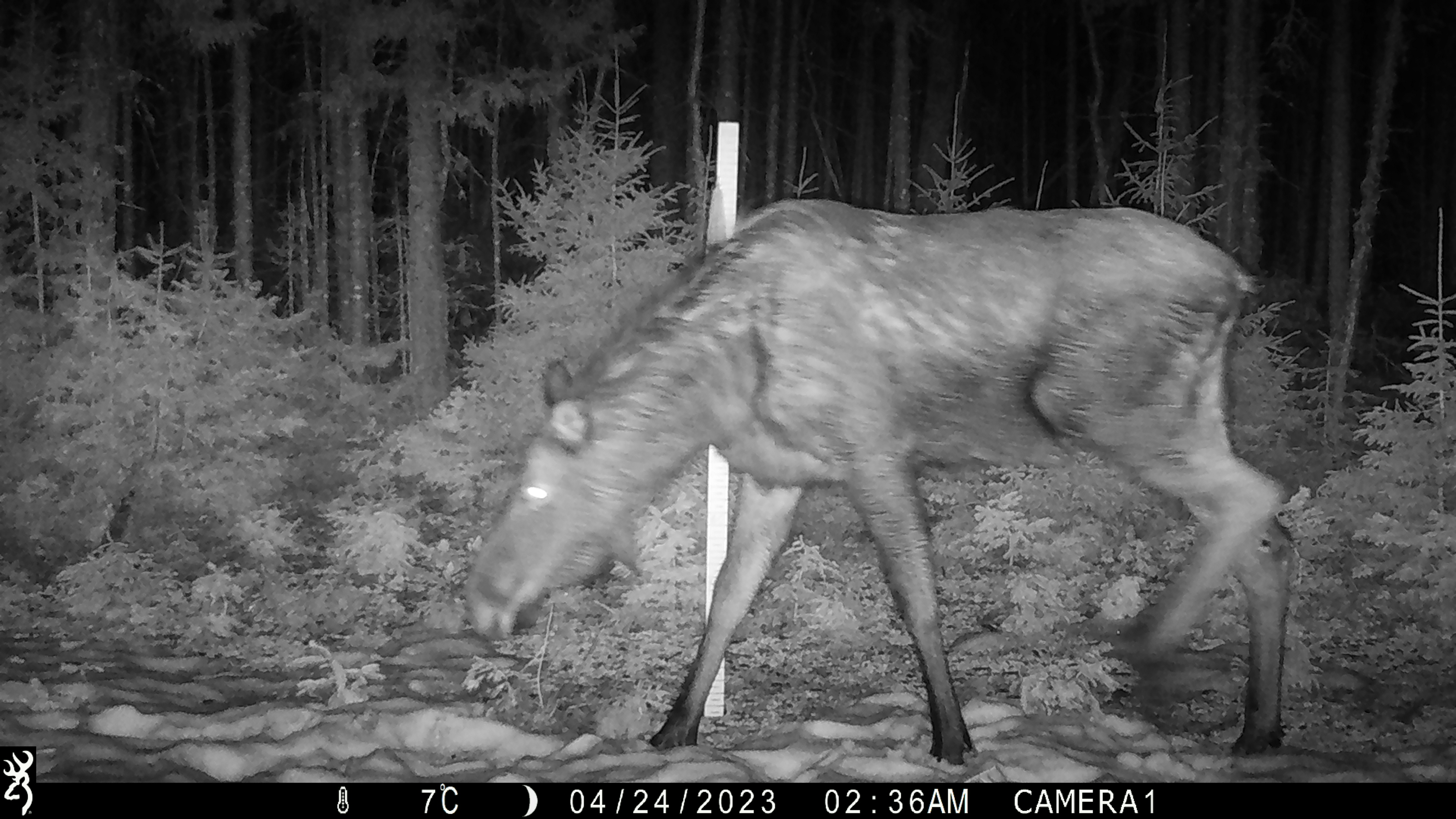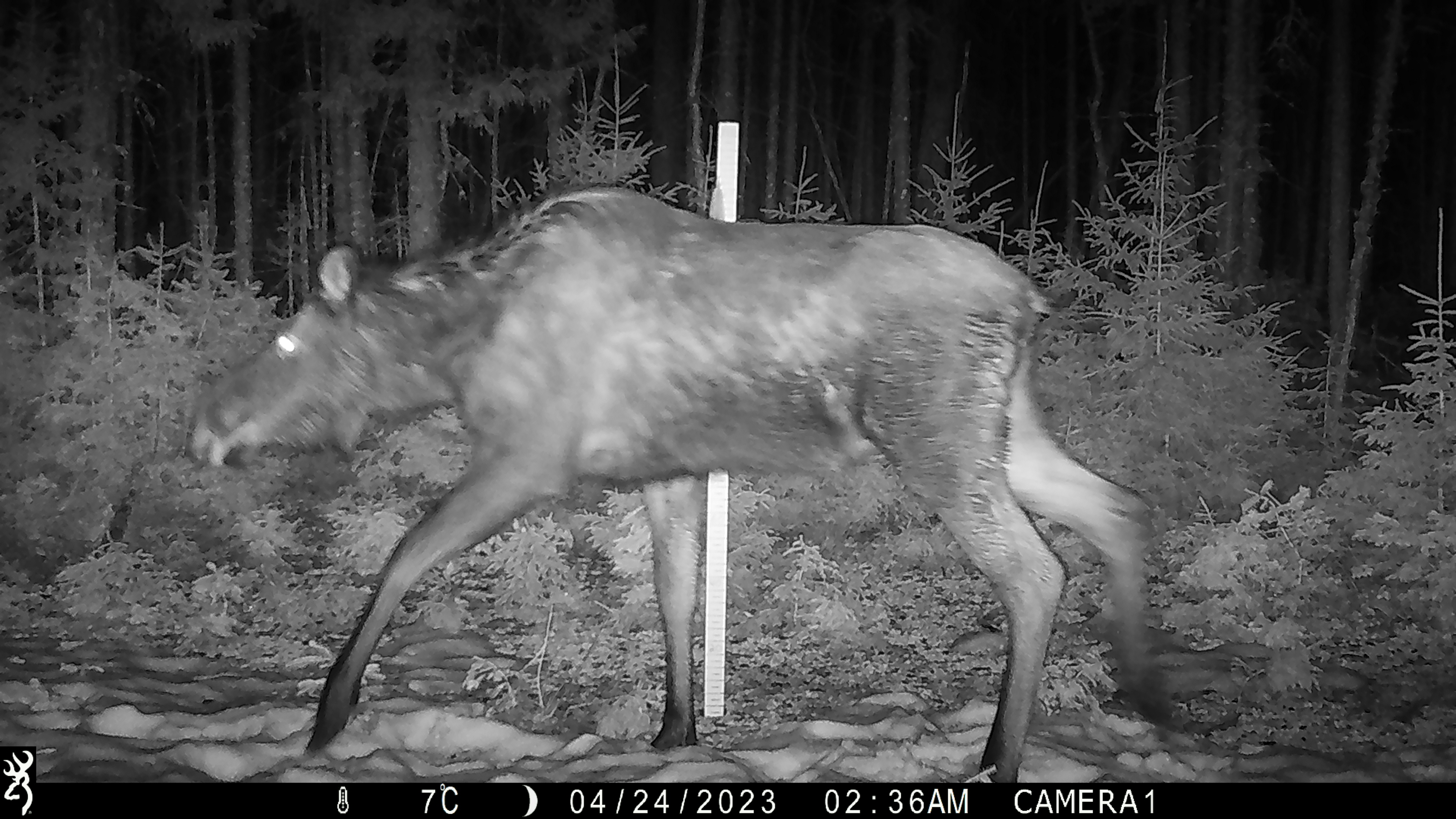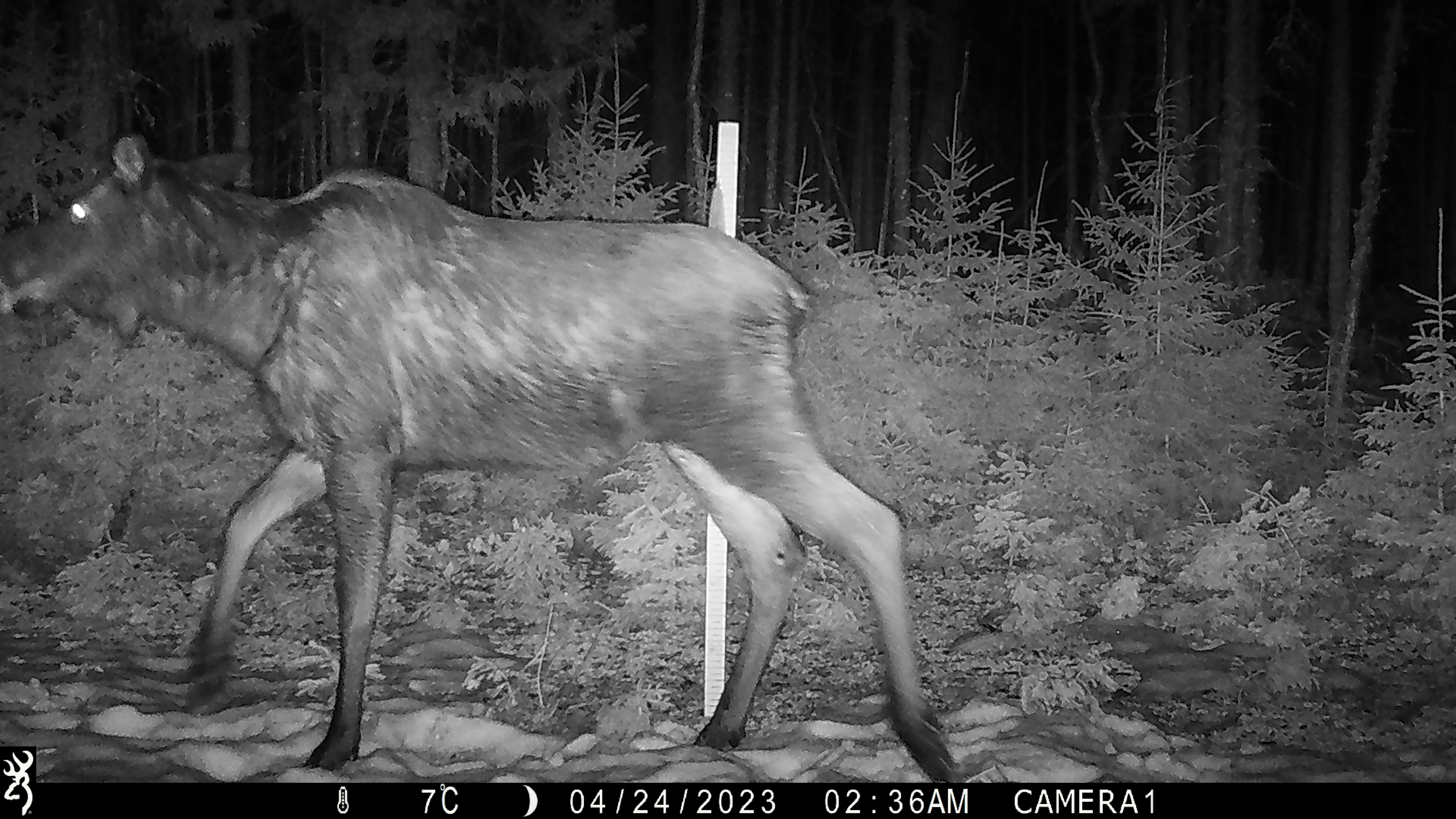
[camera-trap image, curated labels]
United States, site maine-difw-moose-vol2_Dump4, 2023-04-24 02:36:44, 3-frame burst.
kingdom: Animalia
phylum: Chordata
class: Mammalia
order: Artiodactyla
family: Cervidae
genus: Alces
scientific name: Alces alces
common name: moose